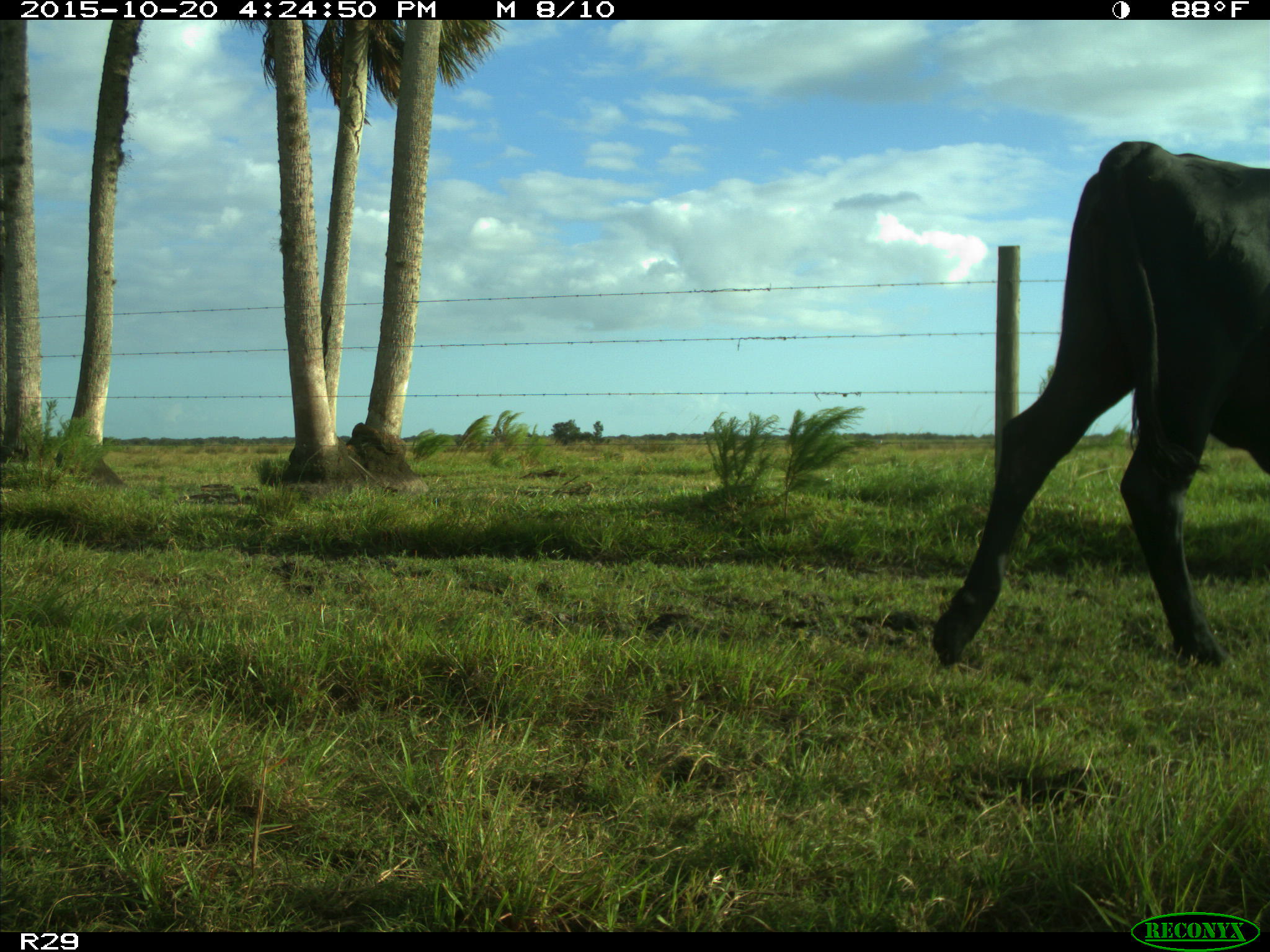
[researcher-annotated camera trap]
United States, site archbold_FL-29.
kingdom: Animalia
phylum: Chordata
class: Mammalia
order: Artiodactyla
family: Bovidae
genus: Bos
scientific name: Bos taurus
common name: domestic cow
Bos taurus (domestic cow).